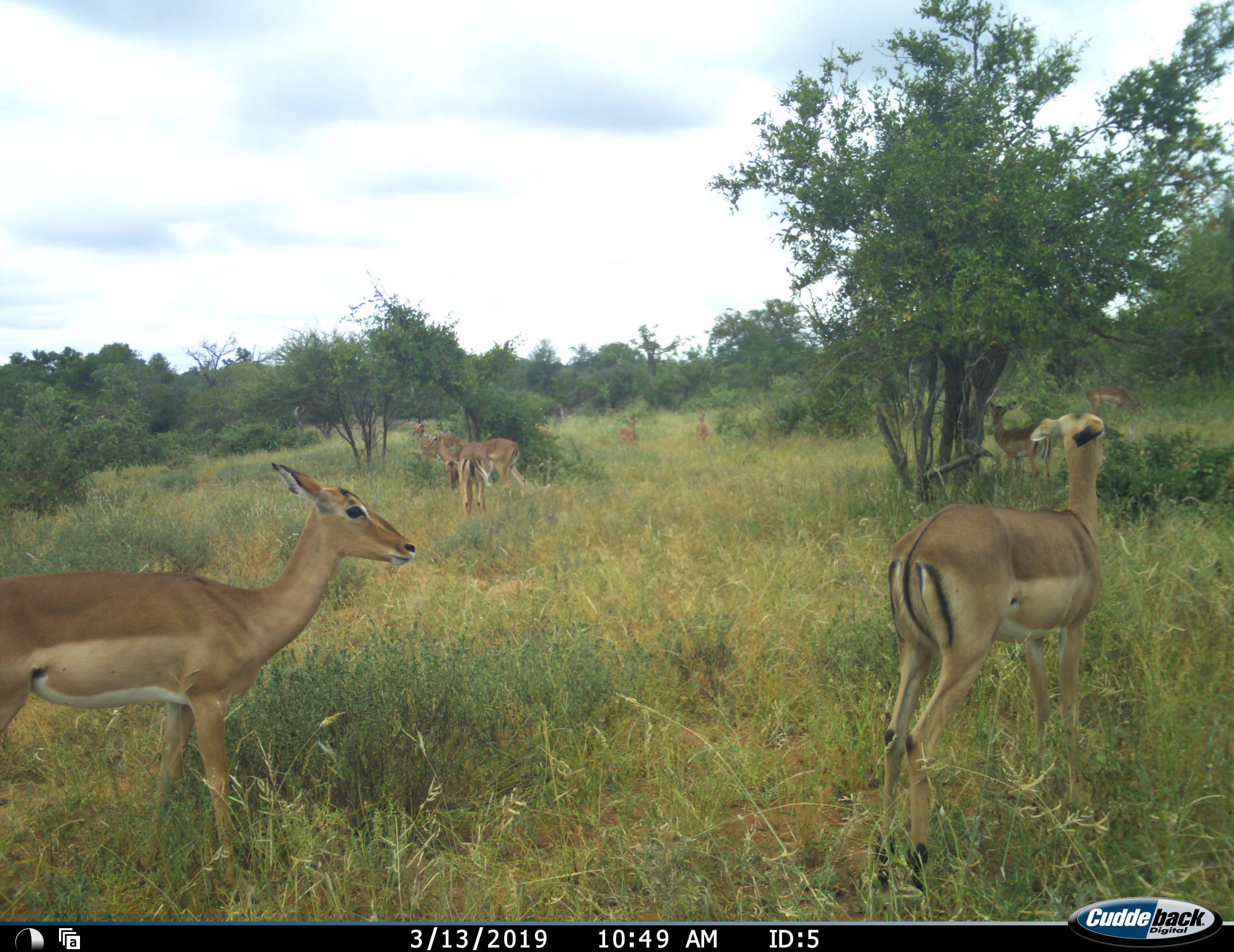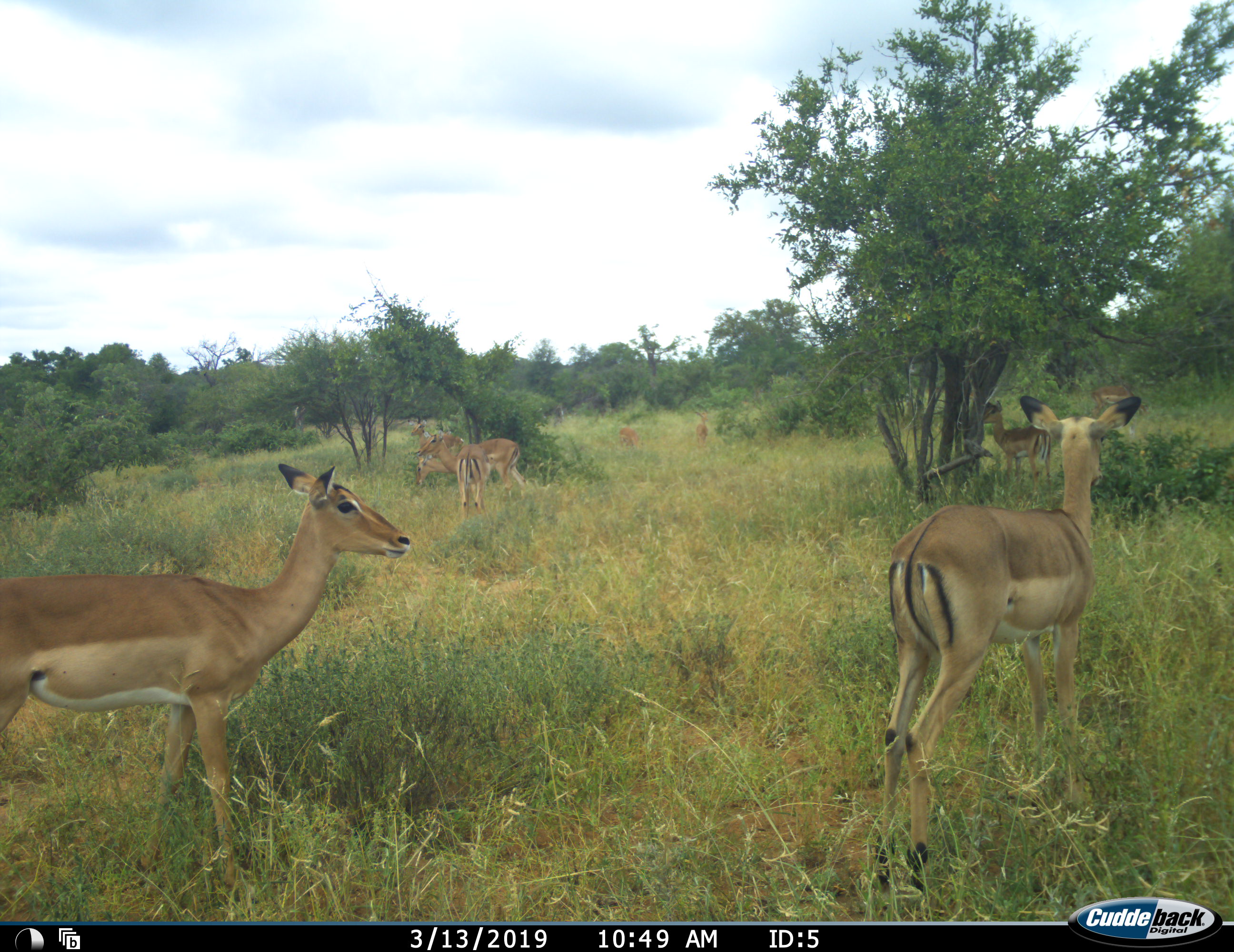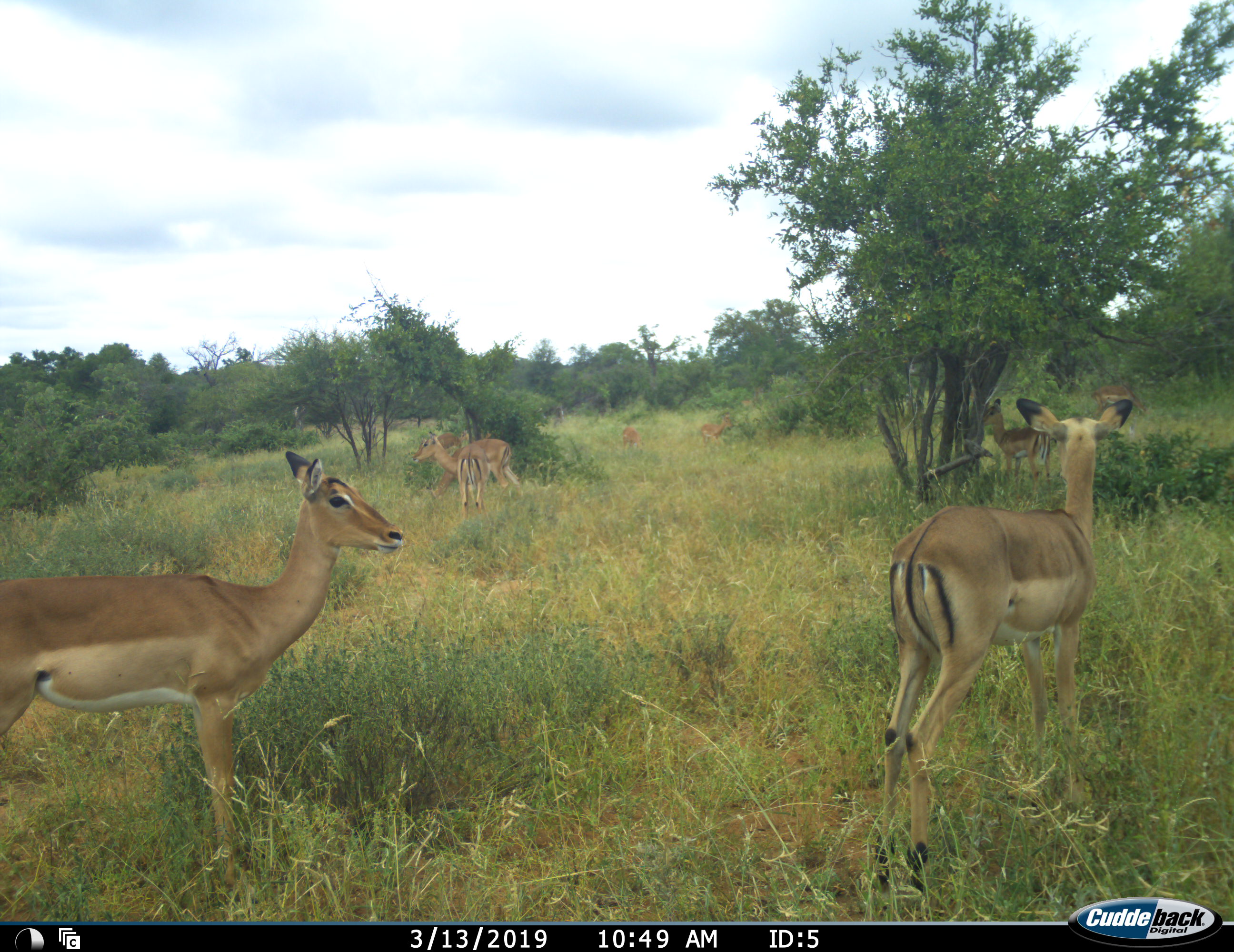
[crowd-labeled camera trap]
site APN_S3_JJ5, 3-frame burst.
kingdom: Animalia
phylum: Chordata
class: Mammalia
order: Artiodactyla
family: Bovidae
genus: Aepyceros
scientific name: Aepyceros melampus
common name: impala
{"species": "impala (Aepyceros melampus)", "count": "9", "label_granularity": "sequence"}